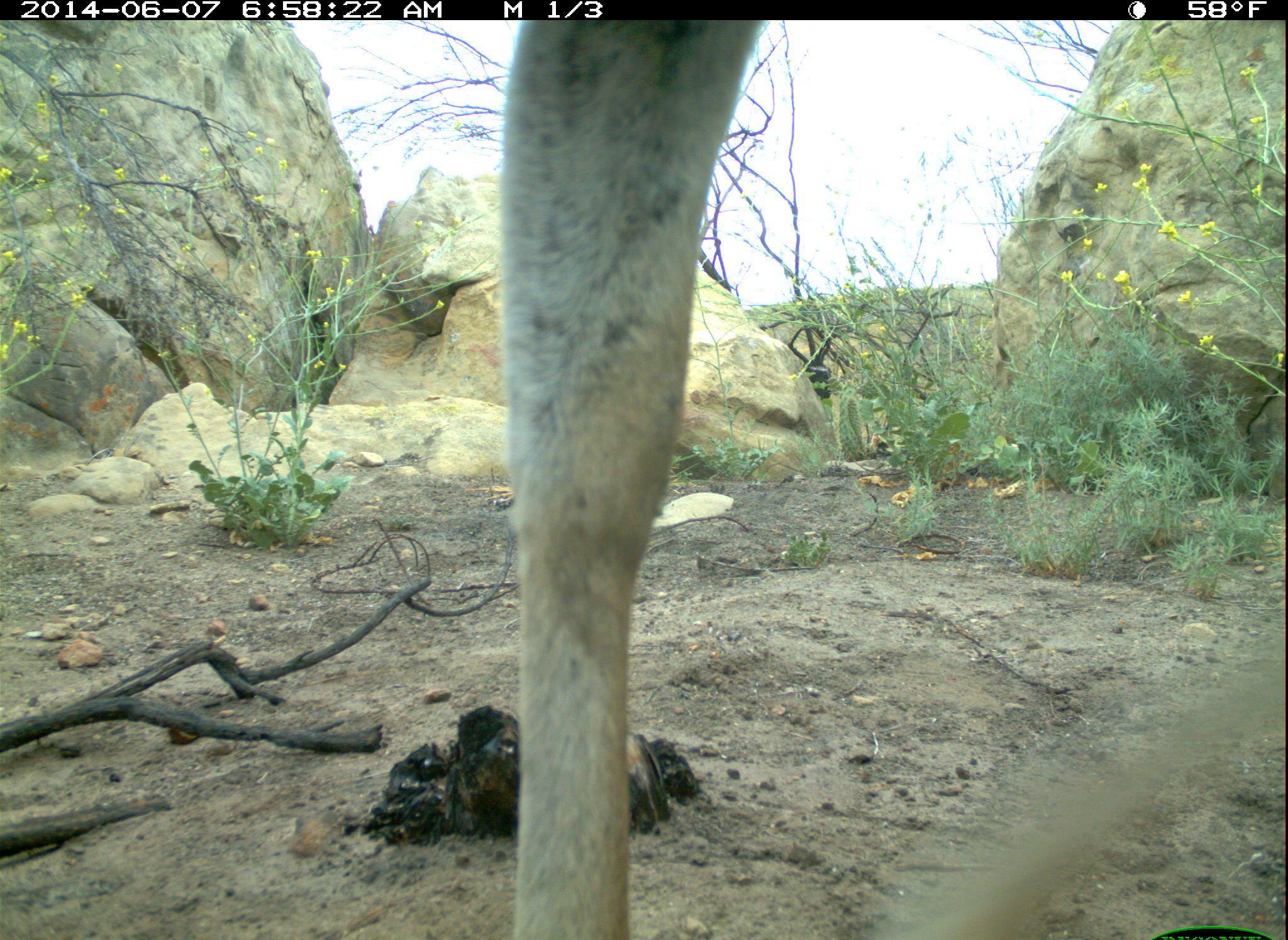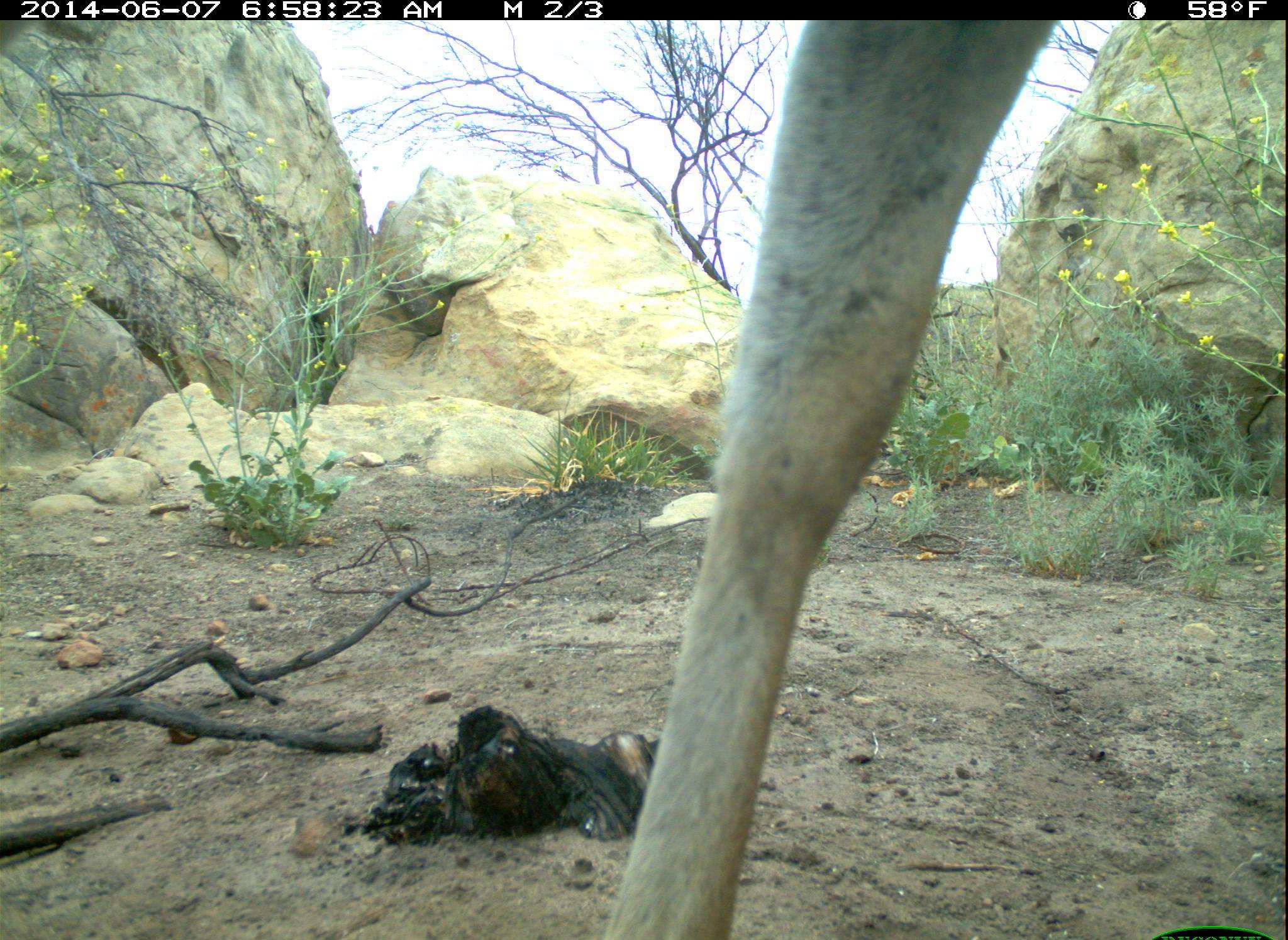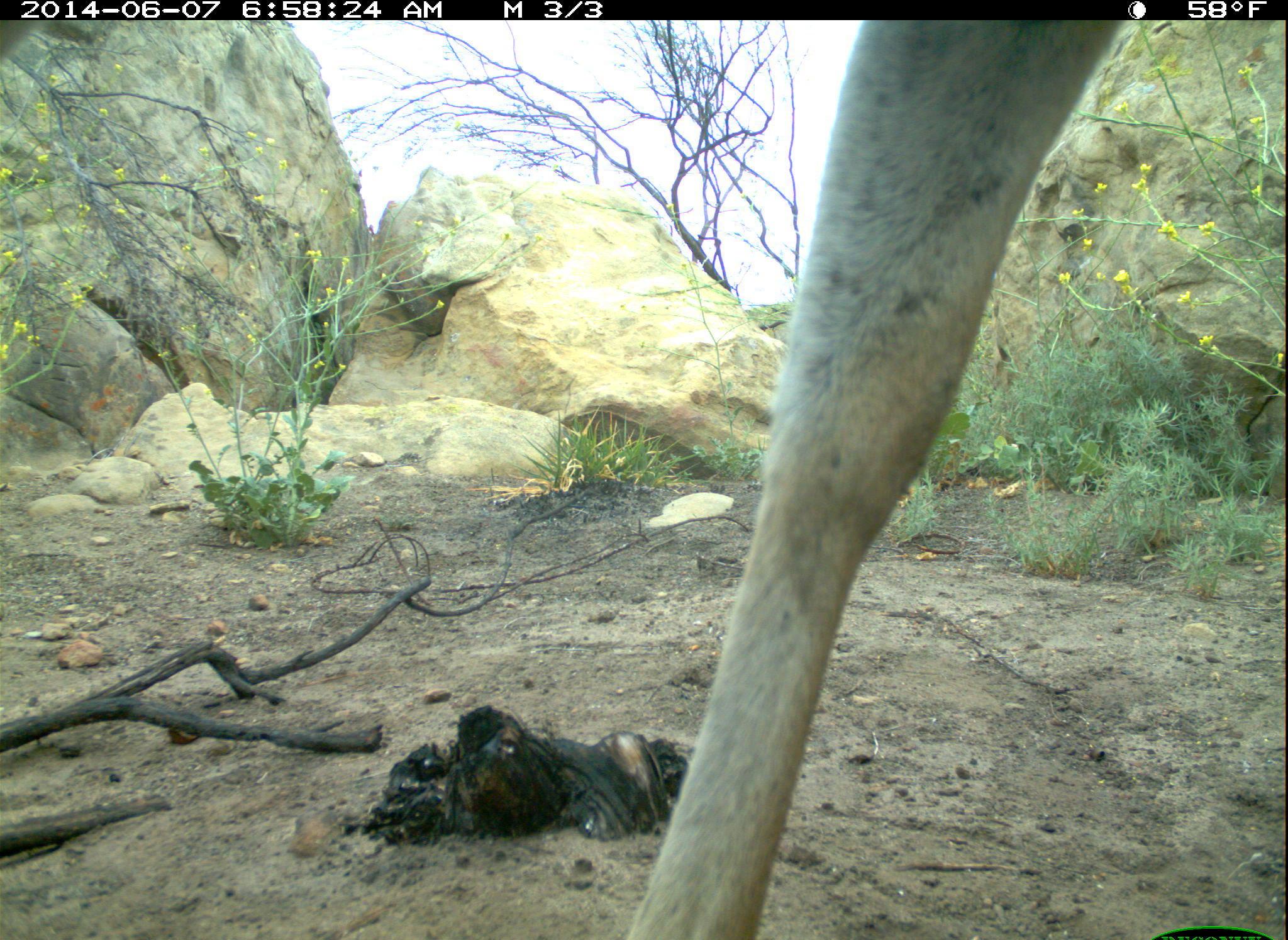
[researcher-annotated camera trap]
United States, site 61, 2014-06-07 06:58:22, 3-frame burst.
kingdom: Animalia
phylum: Chordata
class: Mammalia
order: Artiodactyla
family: Cervidae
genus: Odocoileus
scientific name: Odocoileus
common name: deer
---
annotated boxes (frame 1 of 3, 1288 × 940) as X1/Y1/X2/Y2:
deer: 478/8/839/936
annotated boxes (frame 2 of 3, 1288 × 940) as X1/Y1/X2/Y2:
deer: 604/19/1053/940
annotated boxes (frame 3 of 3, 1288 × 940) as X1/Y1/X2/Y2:
deer: 631/14/1228/940